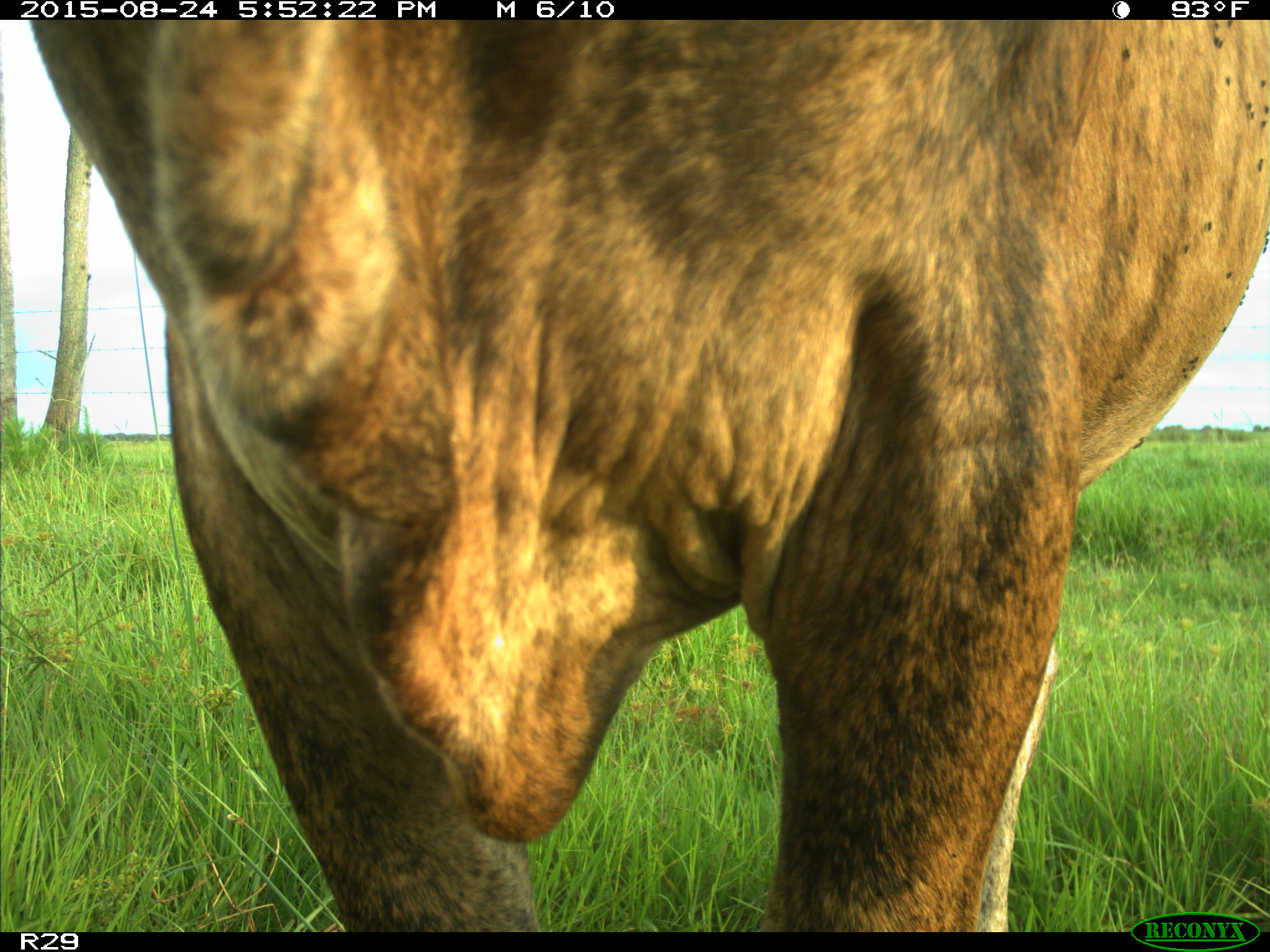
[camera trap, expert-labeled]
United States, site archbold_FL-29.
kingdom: Animalia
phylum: Chordata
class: Mammalia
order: Artiodactyla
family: Bovidae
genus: Bos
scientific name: Bos taurus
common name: domestic cow